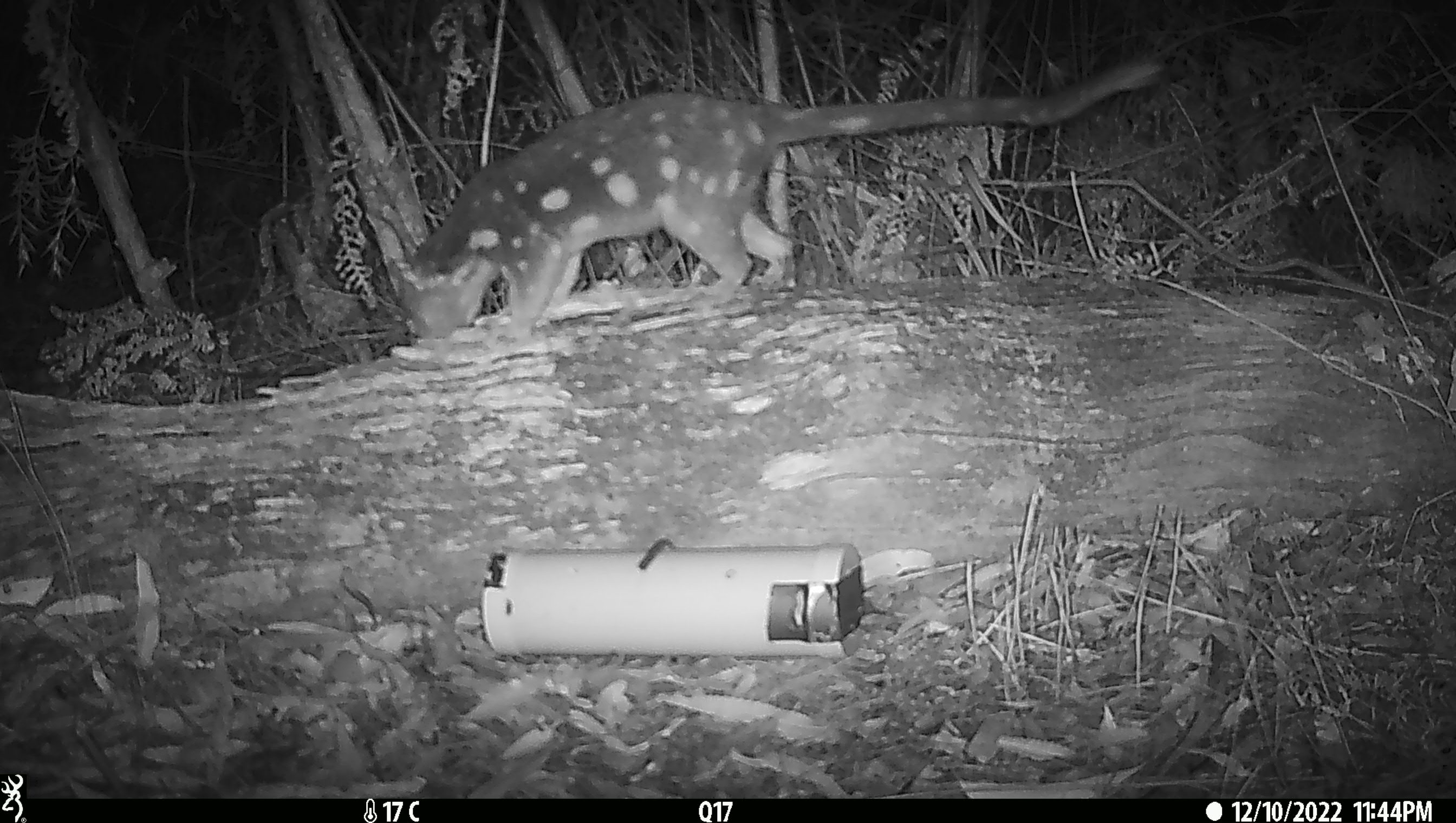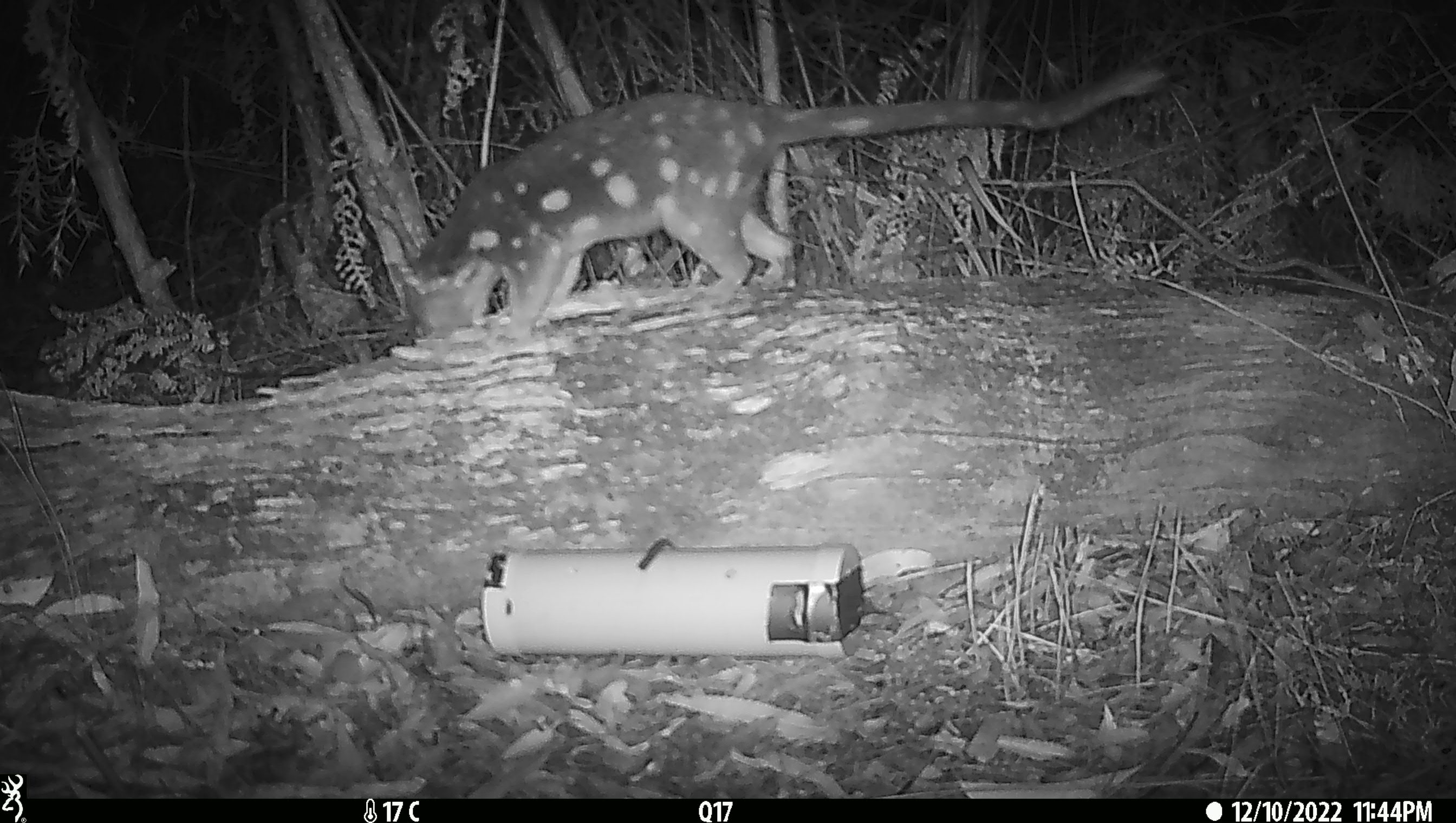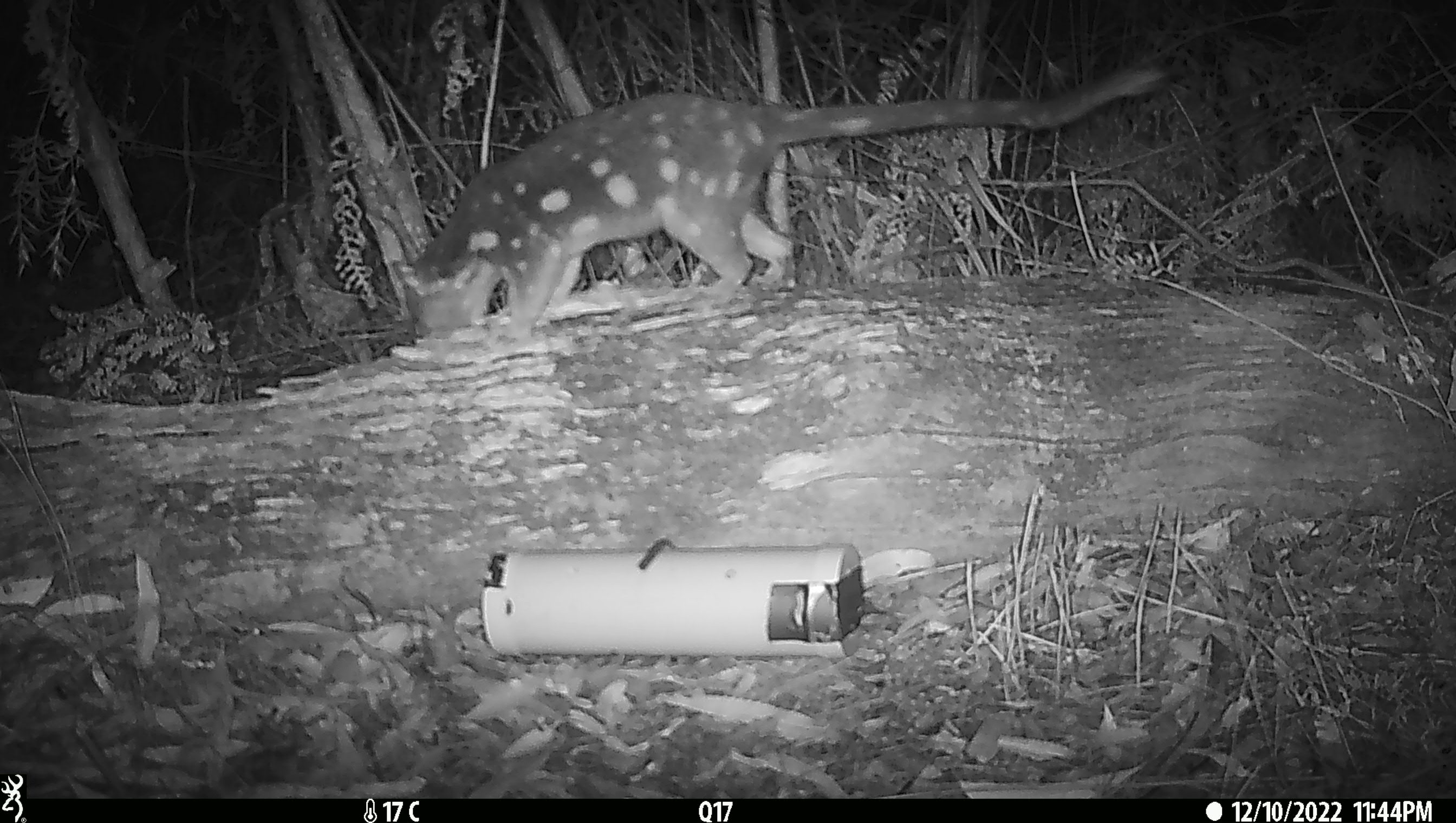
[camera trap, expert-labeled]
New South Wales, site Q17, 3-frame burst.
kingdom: Animalia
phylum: Chordata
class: Mammalia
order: Dasyuromorphia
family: Dasyuridae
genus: Dasyurus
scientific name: Dasyurus maculatus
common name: spotted-tailed quoll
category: quoll